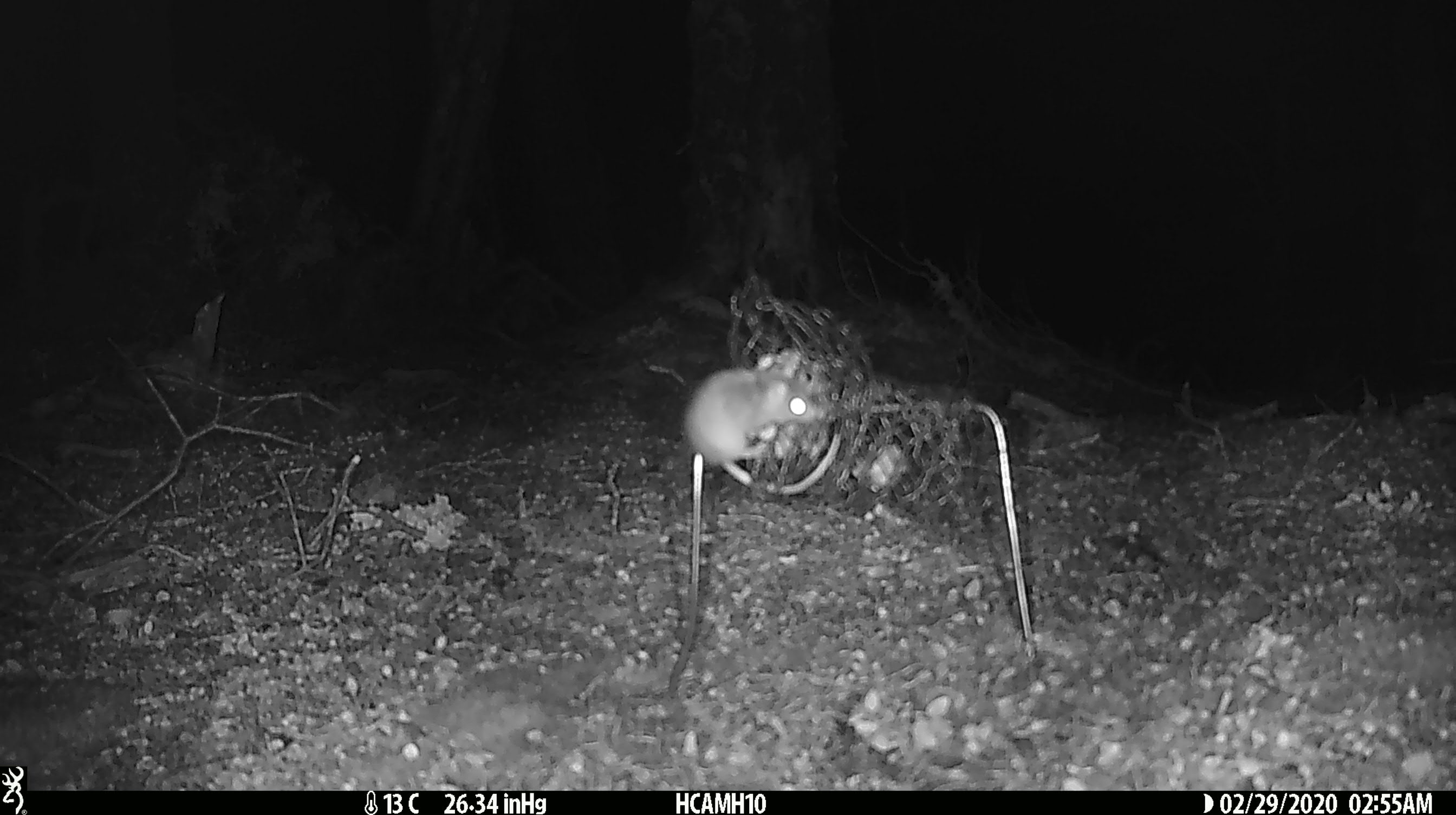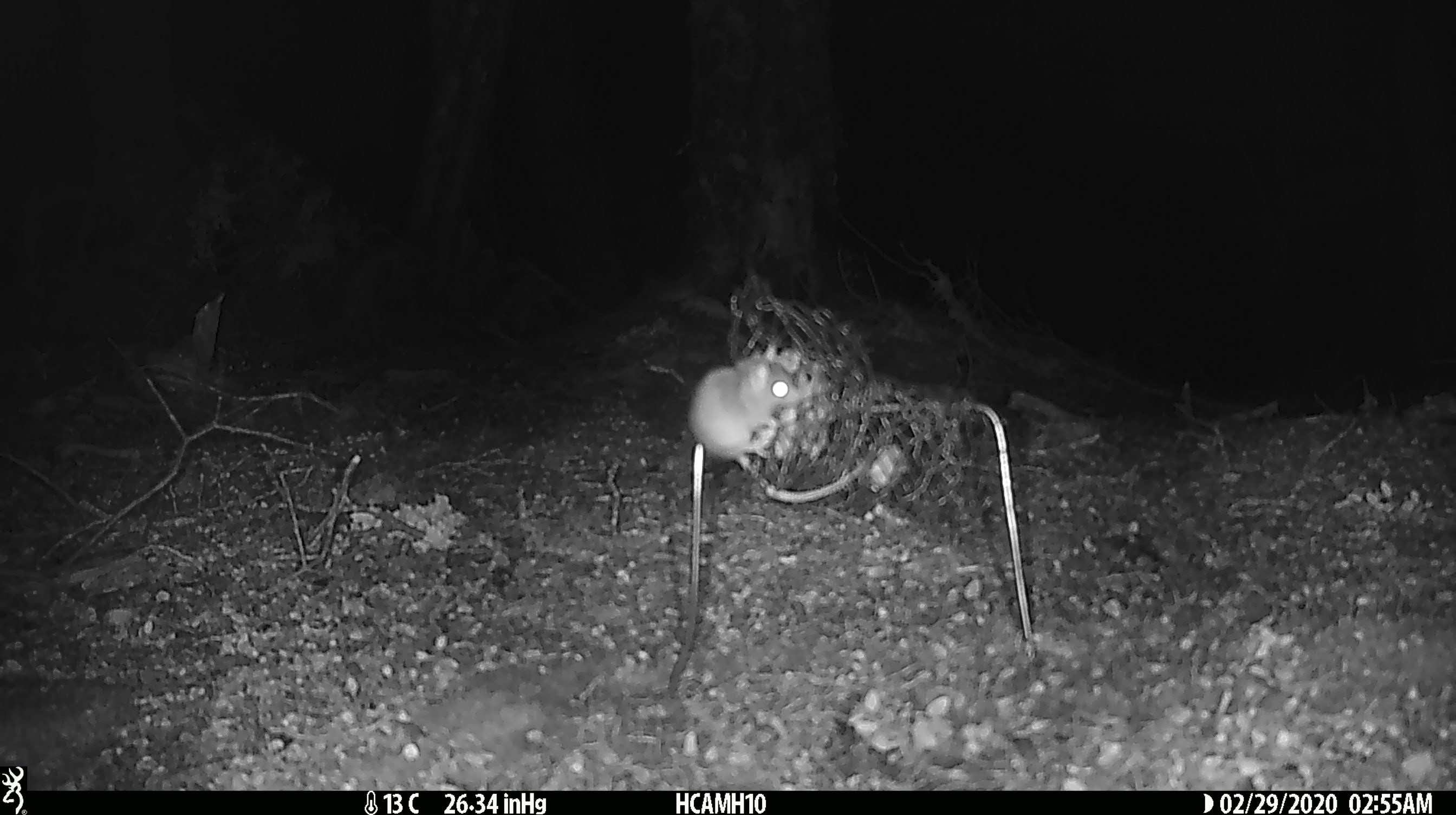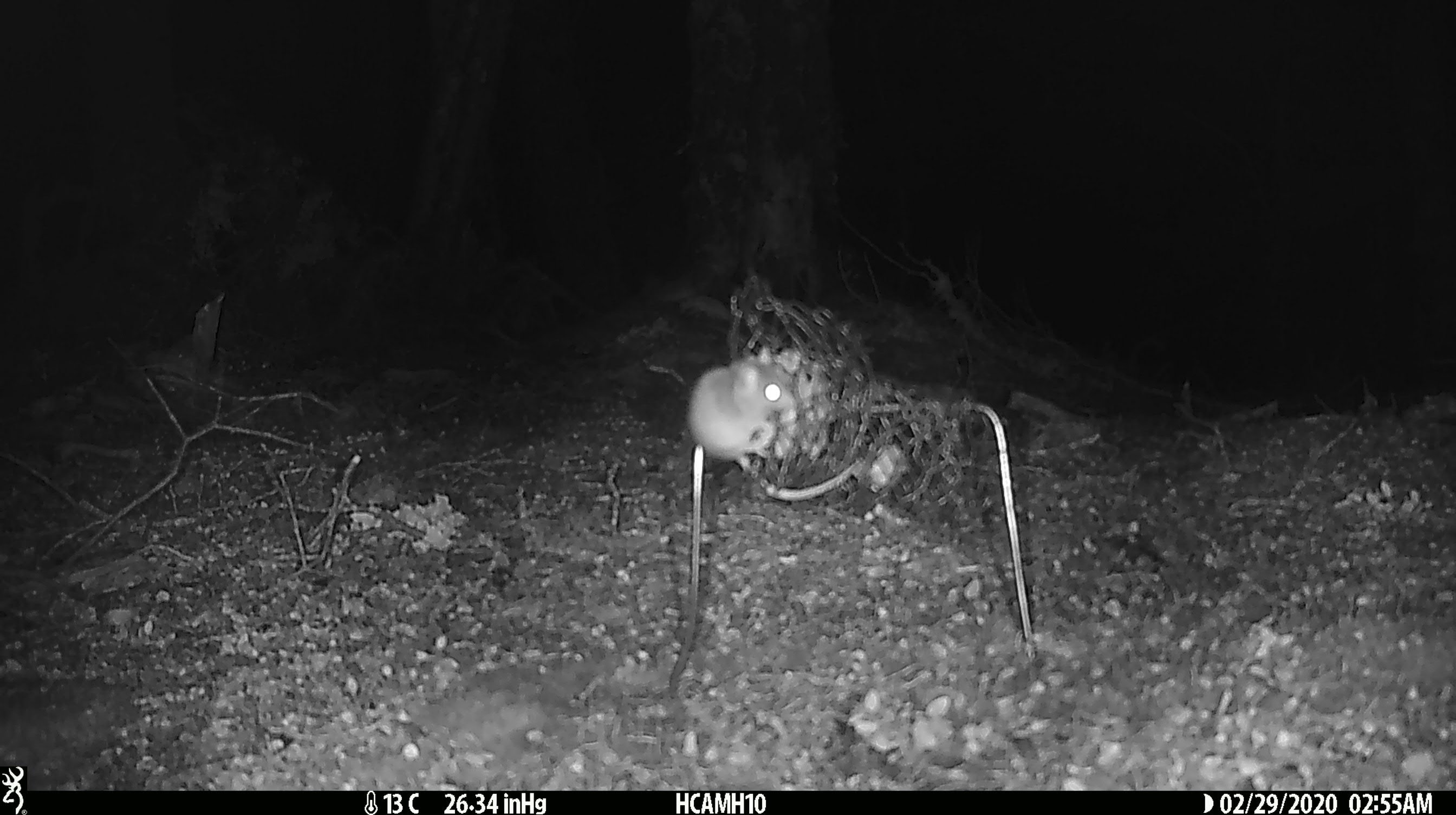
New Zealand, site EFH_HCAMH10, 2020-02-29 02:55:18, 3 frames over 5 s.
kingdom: Animalia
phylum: Chordata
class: Mammalia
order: Rodentia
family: Muridae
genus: Mus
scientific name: Mus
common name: mouse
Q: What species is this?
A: Mouse (Mus).